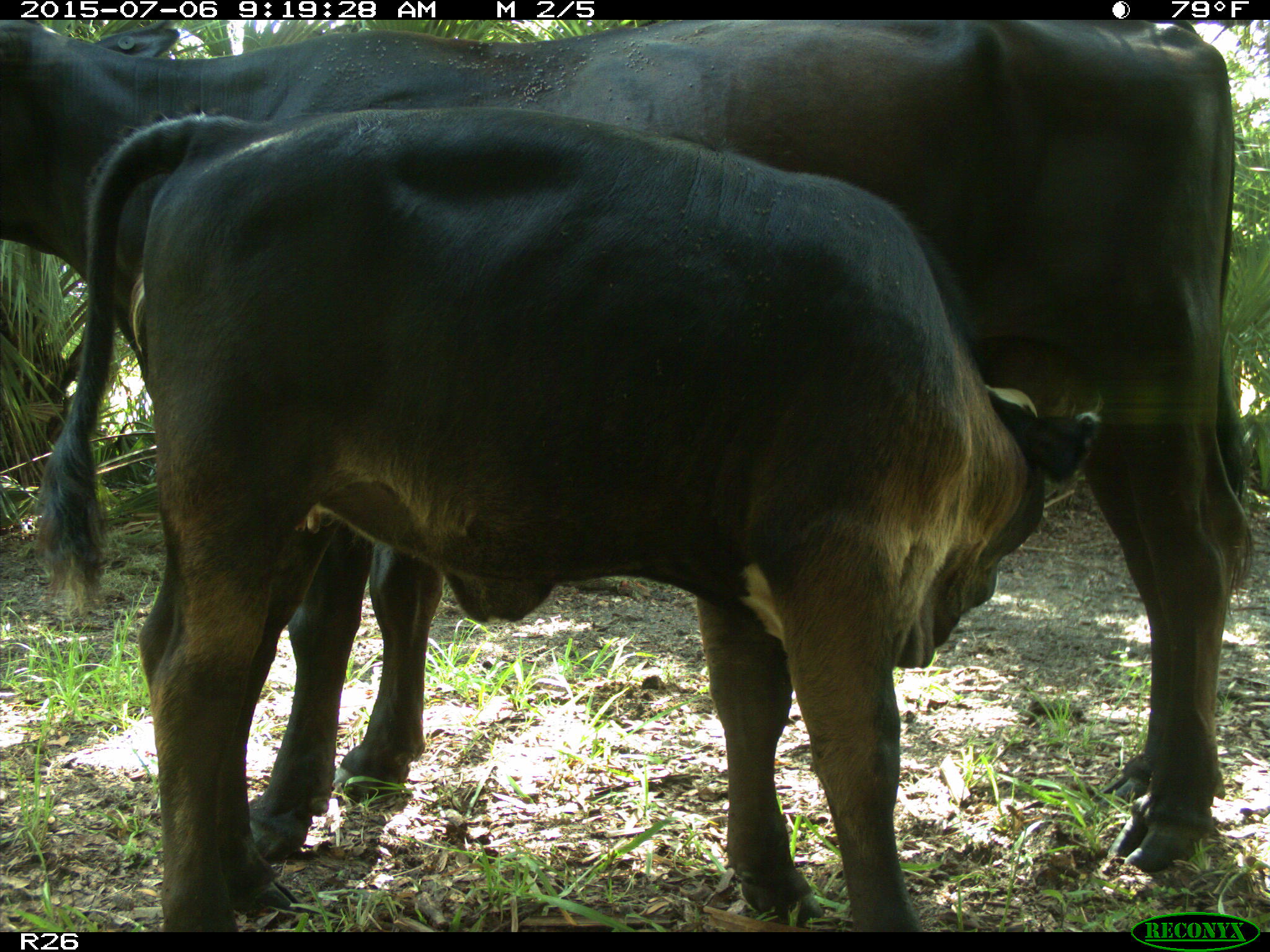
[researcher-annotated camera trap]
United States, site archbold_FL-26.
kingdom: Animalia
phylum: Chordata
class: Mammalia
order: Artiodactyla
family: Bovidae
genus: Bos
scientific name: Bos taurus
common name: domestic cow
Bos taurus (domestic cow).